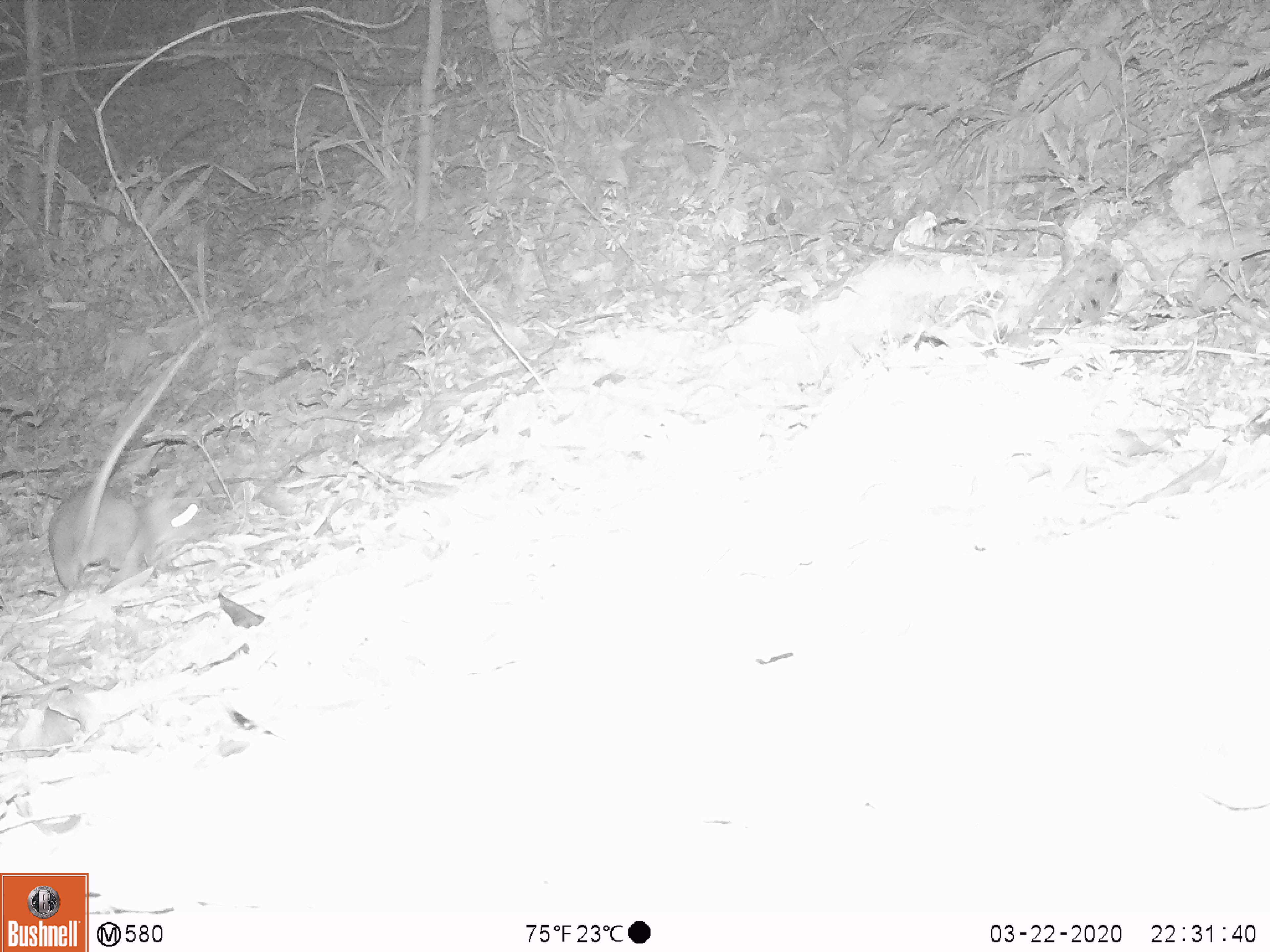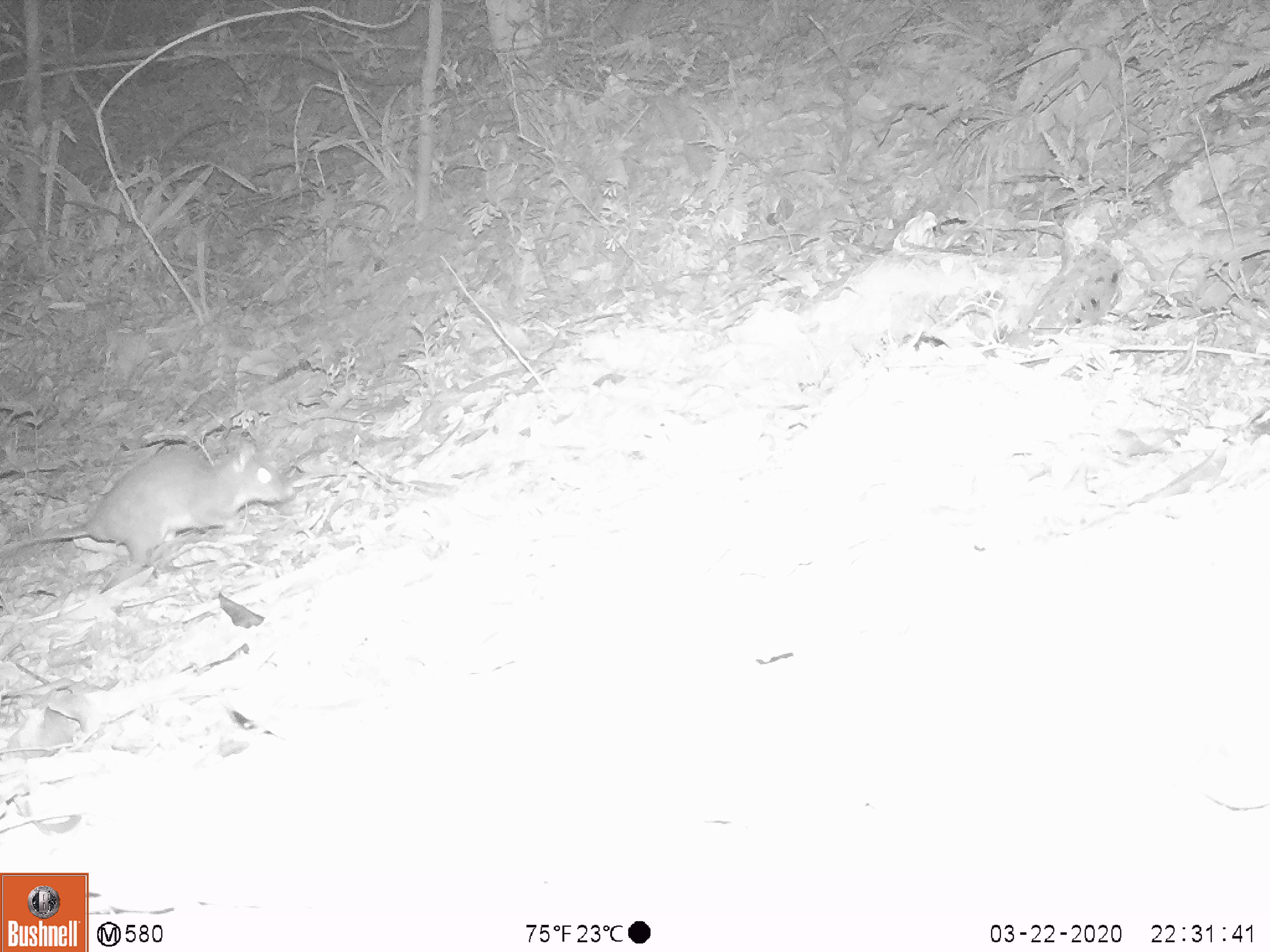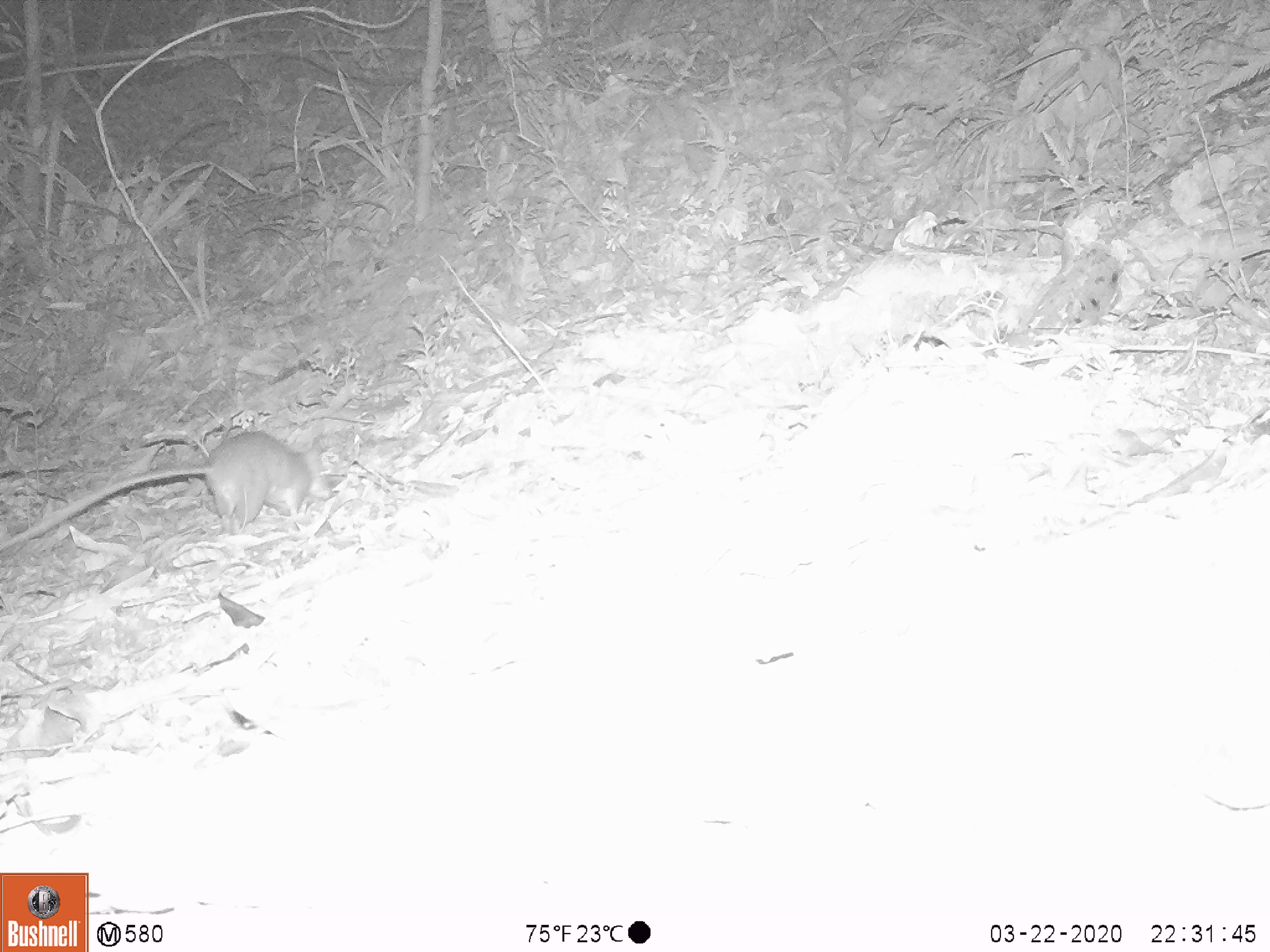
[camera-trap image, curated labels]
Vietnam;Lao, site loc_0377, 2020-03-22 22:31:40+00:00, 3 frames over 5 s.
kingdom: Animalia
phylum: Chordata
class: Mammalia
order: Rodentia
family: Muridae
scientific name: Muridae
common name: old-world mice and rats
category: unidentified murid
Unidentified murid (old-world mice and rats) (Muridae). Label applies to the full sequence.